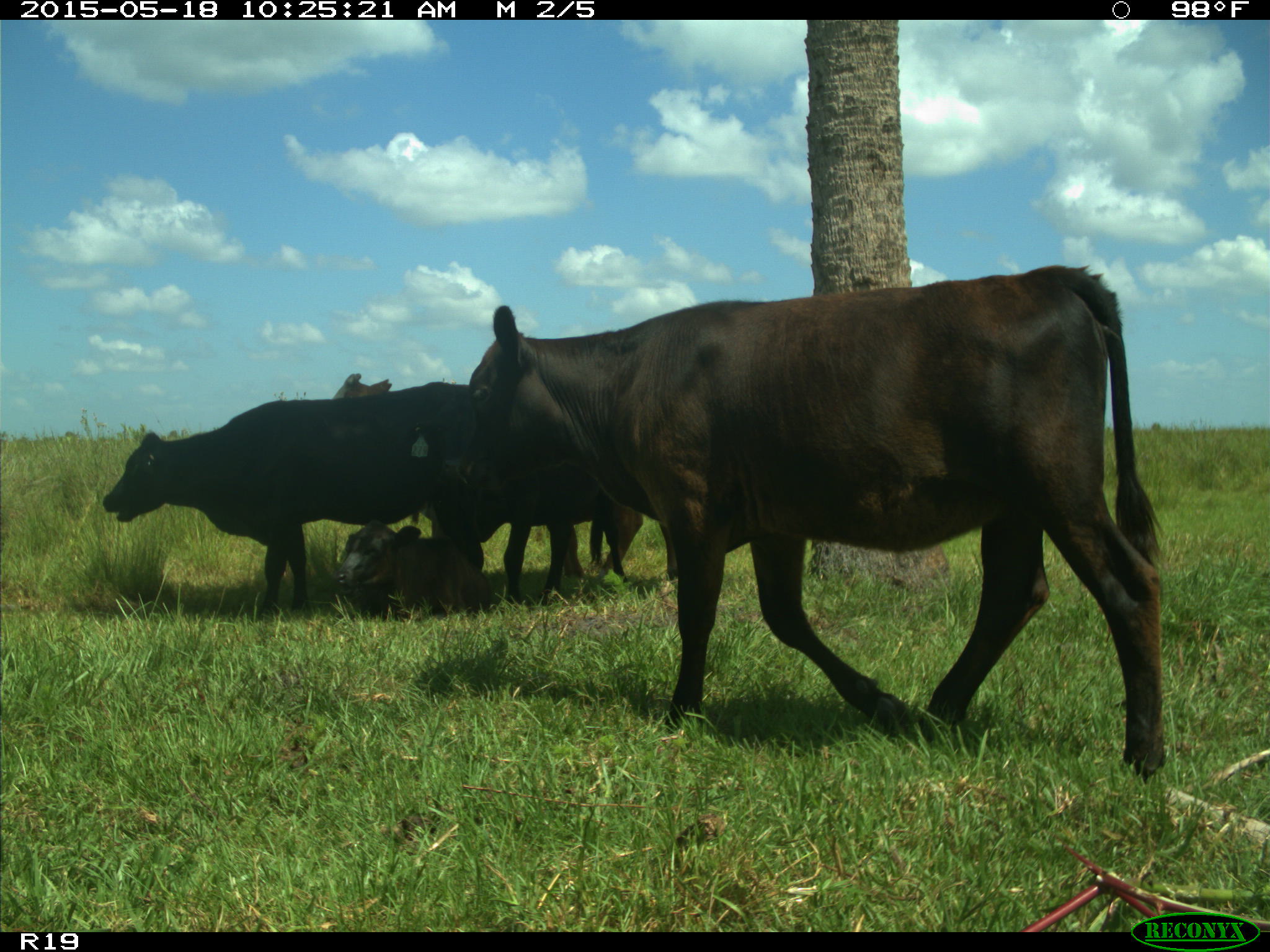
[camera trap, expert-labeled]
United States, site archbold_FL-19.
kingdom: Animalia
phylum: Chordata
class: Mammalia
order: Artiodactyla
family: Bovidae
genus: Bos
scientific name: Bos taurus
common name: domestic cow